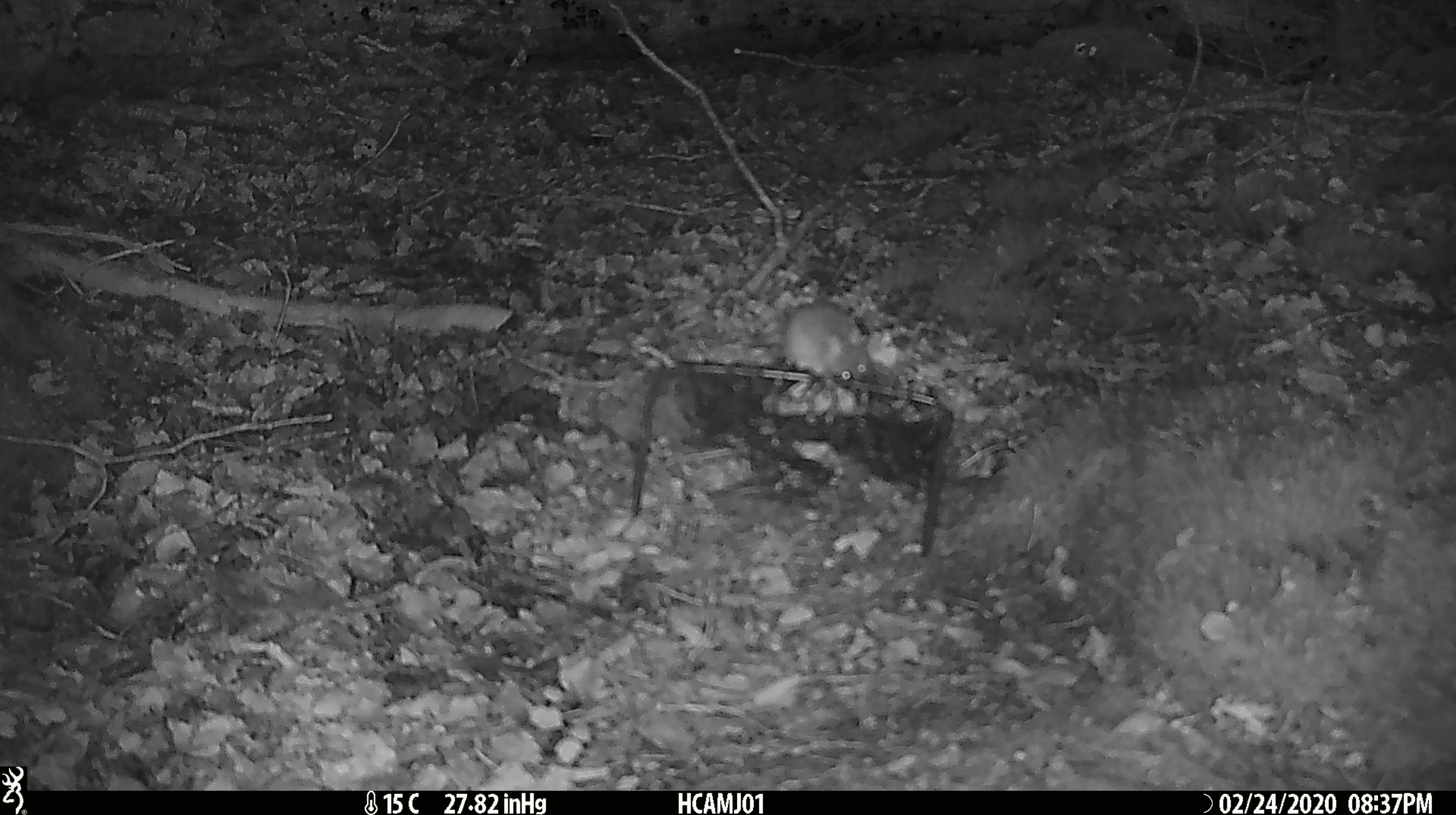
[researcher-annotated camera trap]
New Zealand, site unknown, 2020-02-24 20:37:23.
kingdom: Animalia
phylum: Chordata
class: Mammalia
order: Rodentia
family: Muridae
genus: Mus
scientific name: Mus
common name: mouse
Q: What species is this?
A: Mouse (Mus).